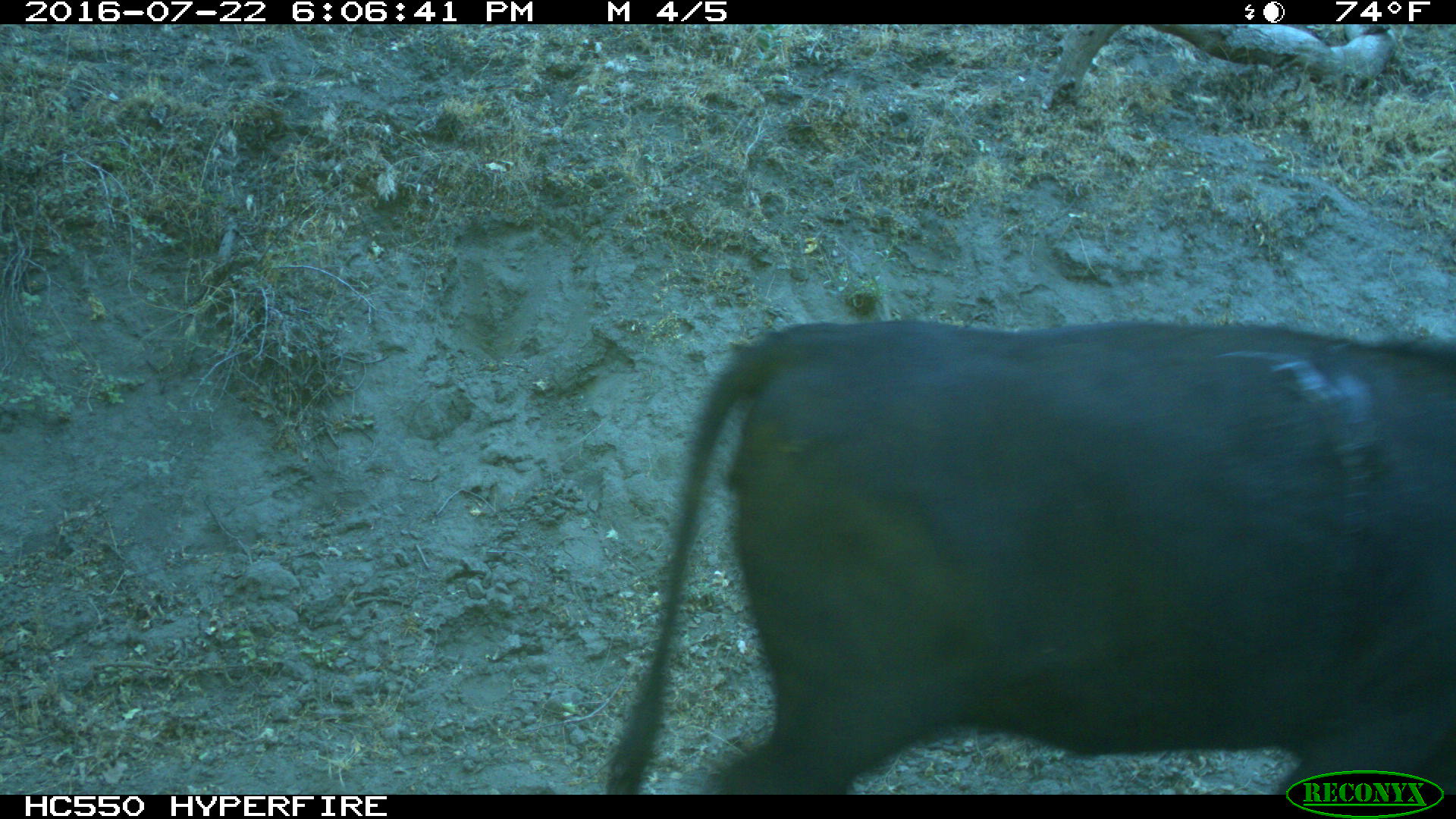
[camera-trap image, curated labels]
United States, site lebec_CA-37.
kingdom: Animalia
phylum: Chordata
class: Mammalia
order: Artiodactyla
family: Bovidae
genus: Bos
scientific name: Bos taurus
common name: domestic cow